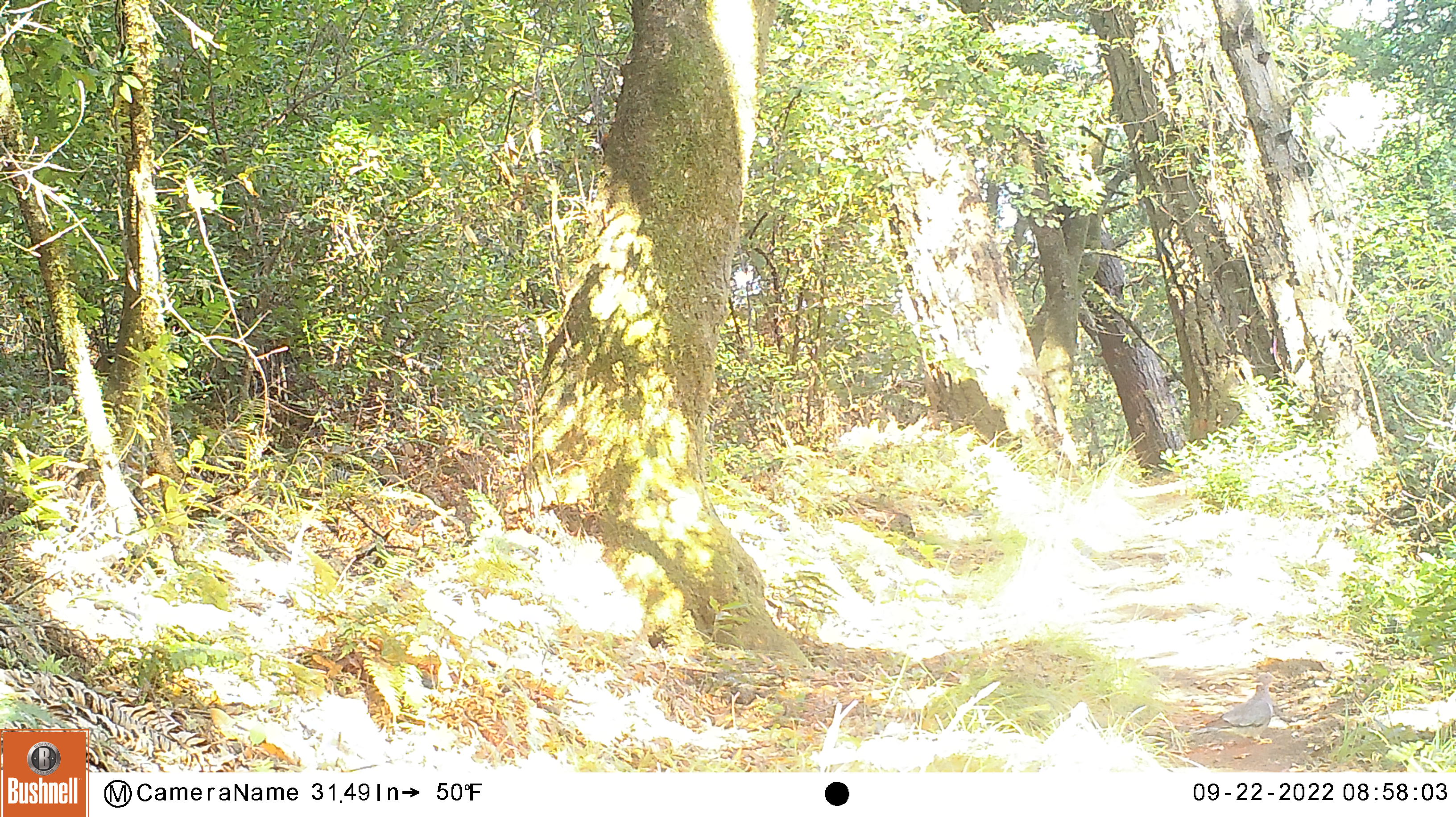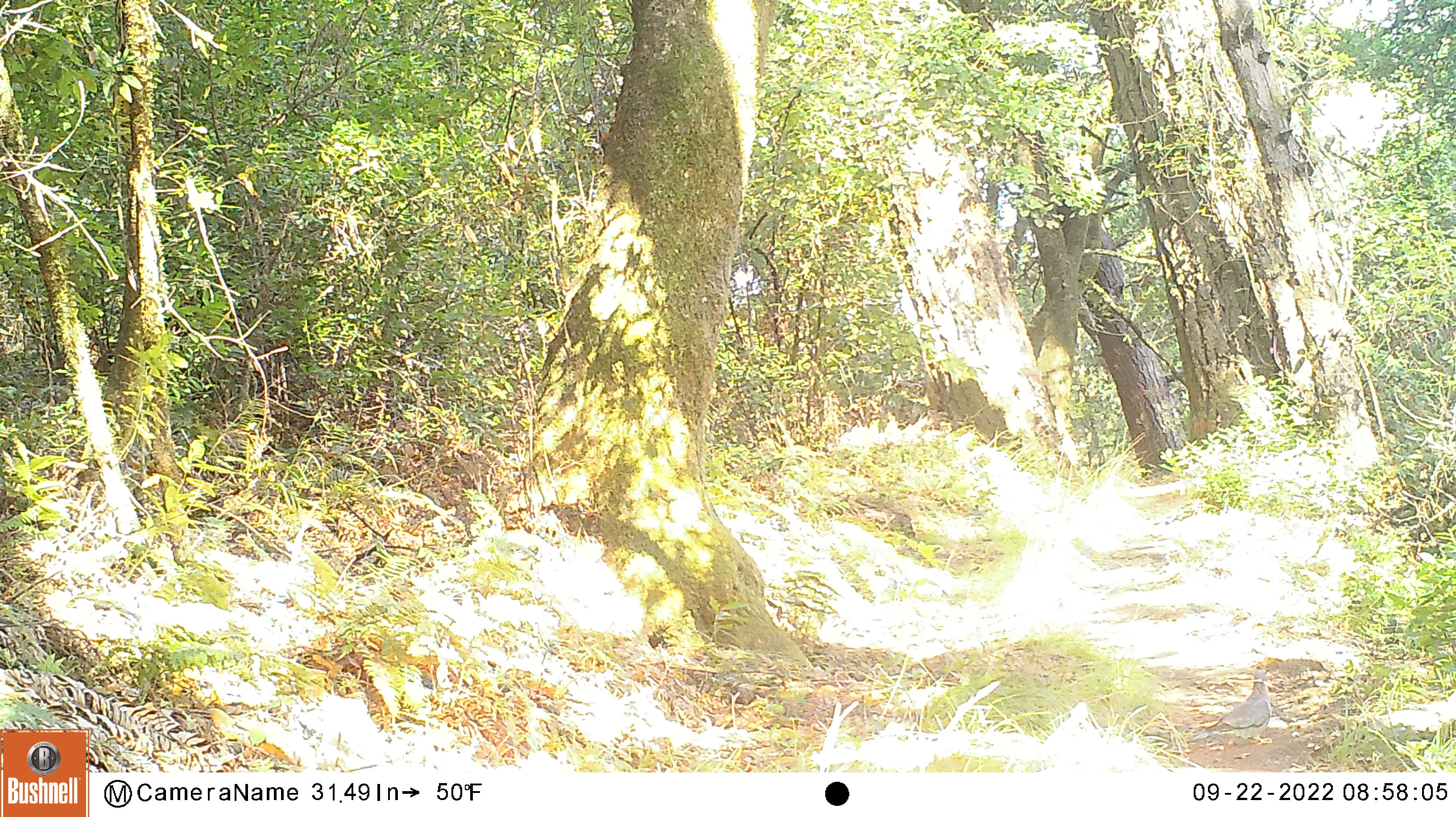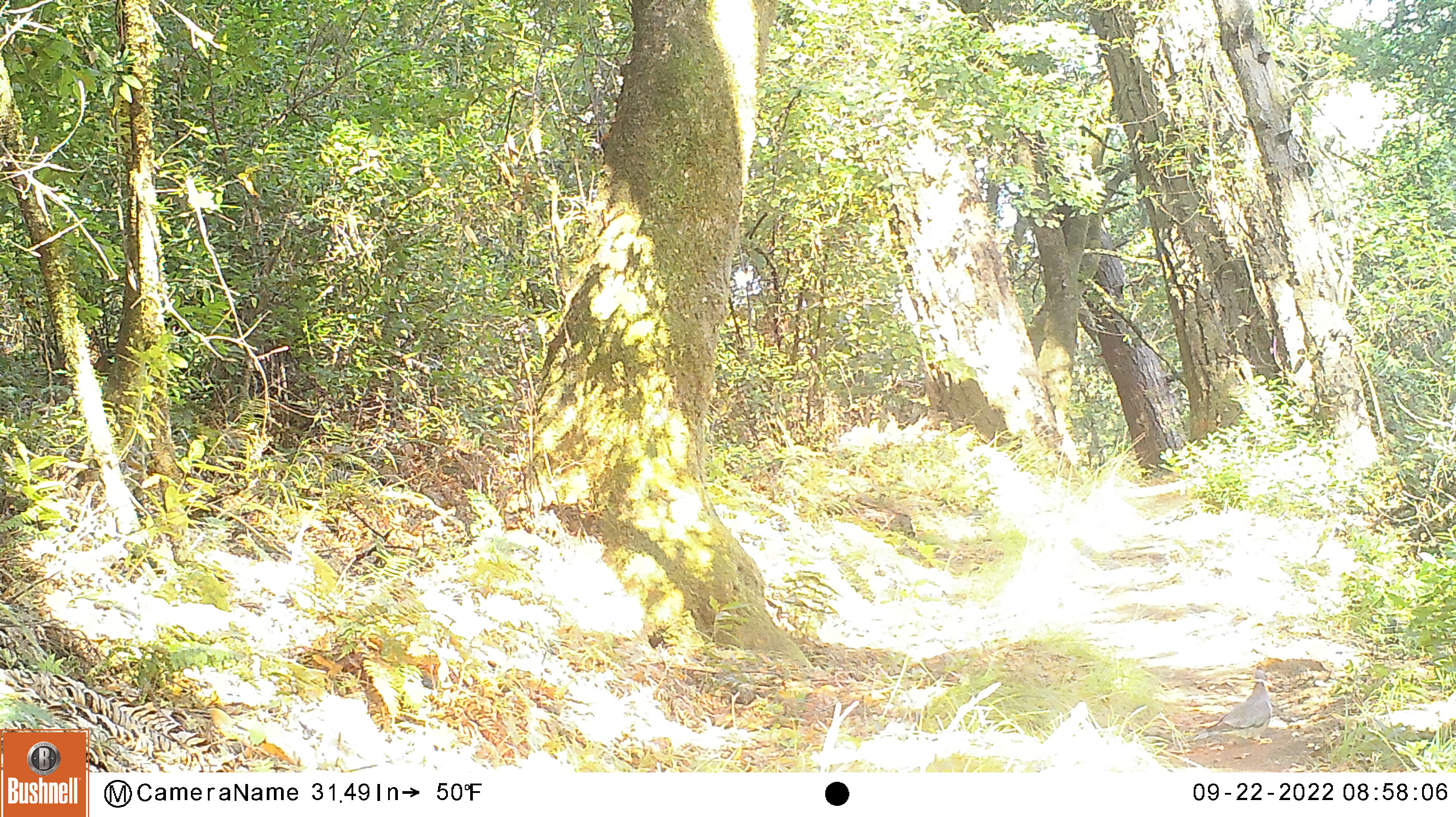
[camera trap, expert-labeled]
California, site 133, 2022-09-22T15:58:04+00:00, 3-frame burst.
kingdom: Animalia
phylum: Chordata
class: Aves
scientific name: Aves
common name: bird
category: unknown bird